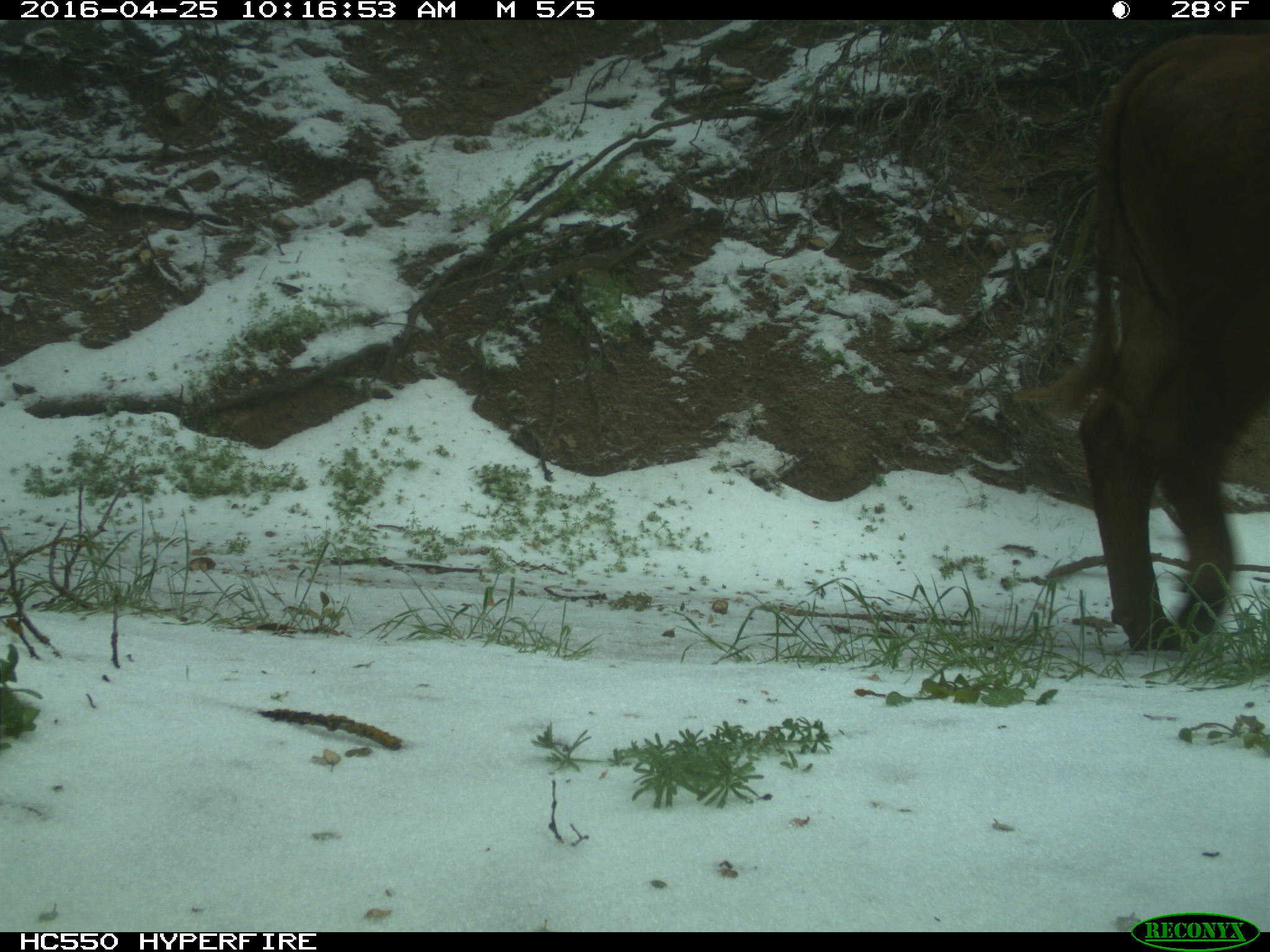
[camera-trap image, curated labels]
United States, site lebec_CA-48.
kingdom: Animalia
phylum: Chordata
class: Mammalia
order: Artiodactyla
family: Bovidae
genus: Bos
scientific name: Bos taurus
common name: domestic cow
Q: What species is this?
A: Bos taurus (domestic cow).